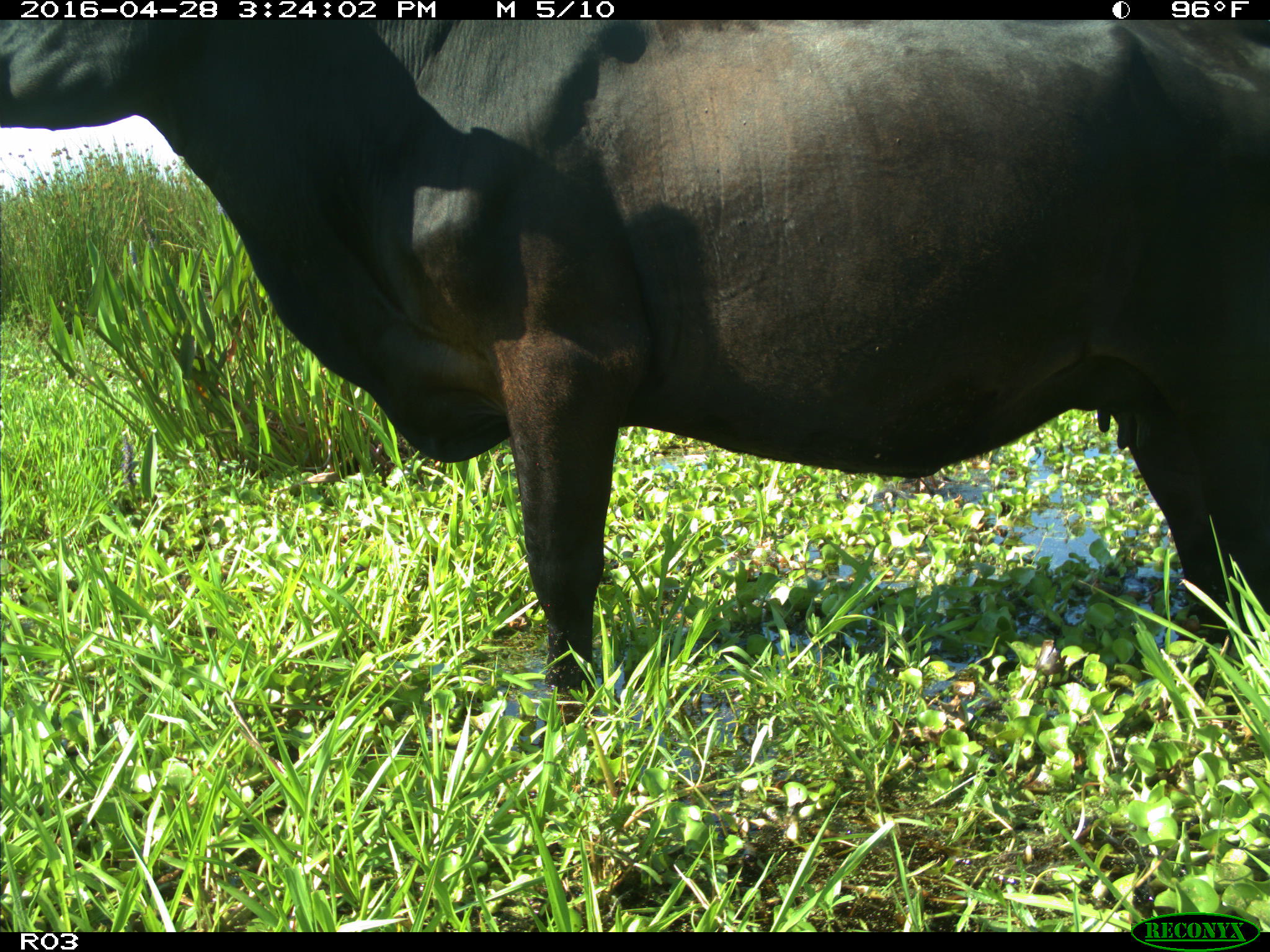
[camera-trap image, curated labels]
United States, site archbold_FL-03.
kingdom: Animalia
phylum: Chordata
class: Mammalia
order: Artiodactyla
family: Bovidae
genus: Bos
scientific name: Bos taurus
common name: domestic cow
Bos taurus (domestic cow).